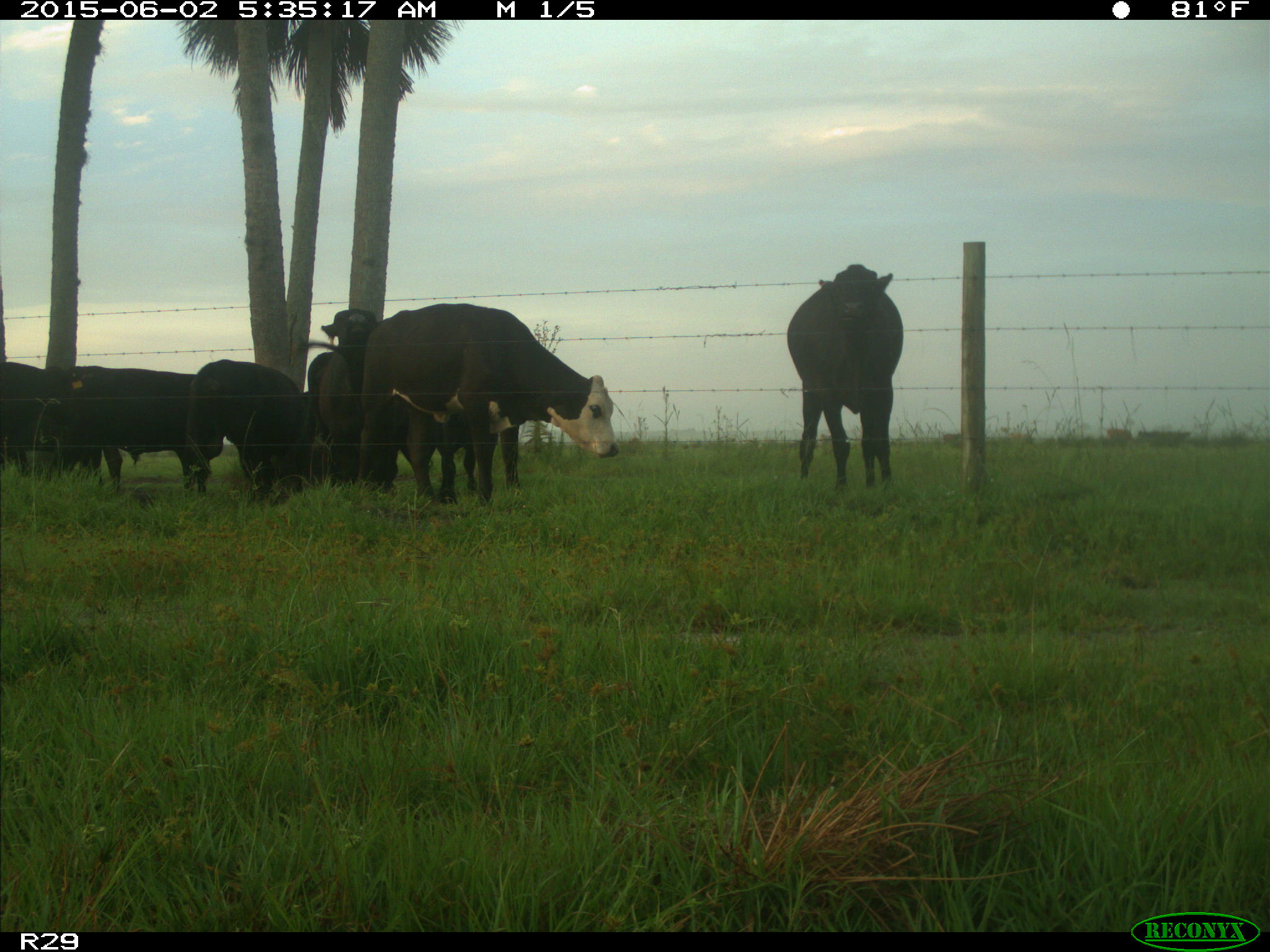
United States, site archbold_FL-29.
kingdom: Animalia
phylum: Chordata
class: Mammalia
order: Artiodactyla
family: Bovidae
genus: Bos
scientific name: Bos taurus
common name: domestic cow